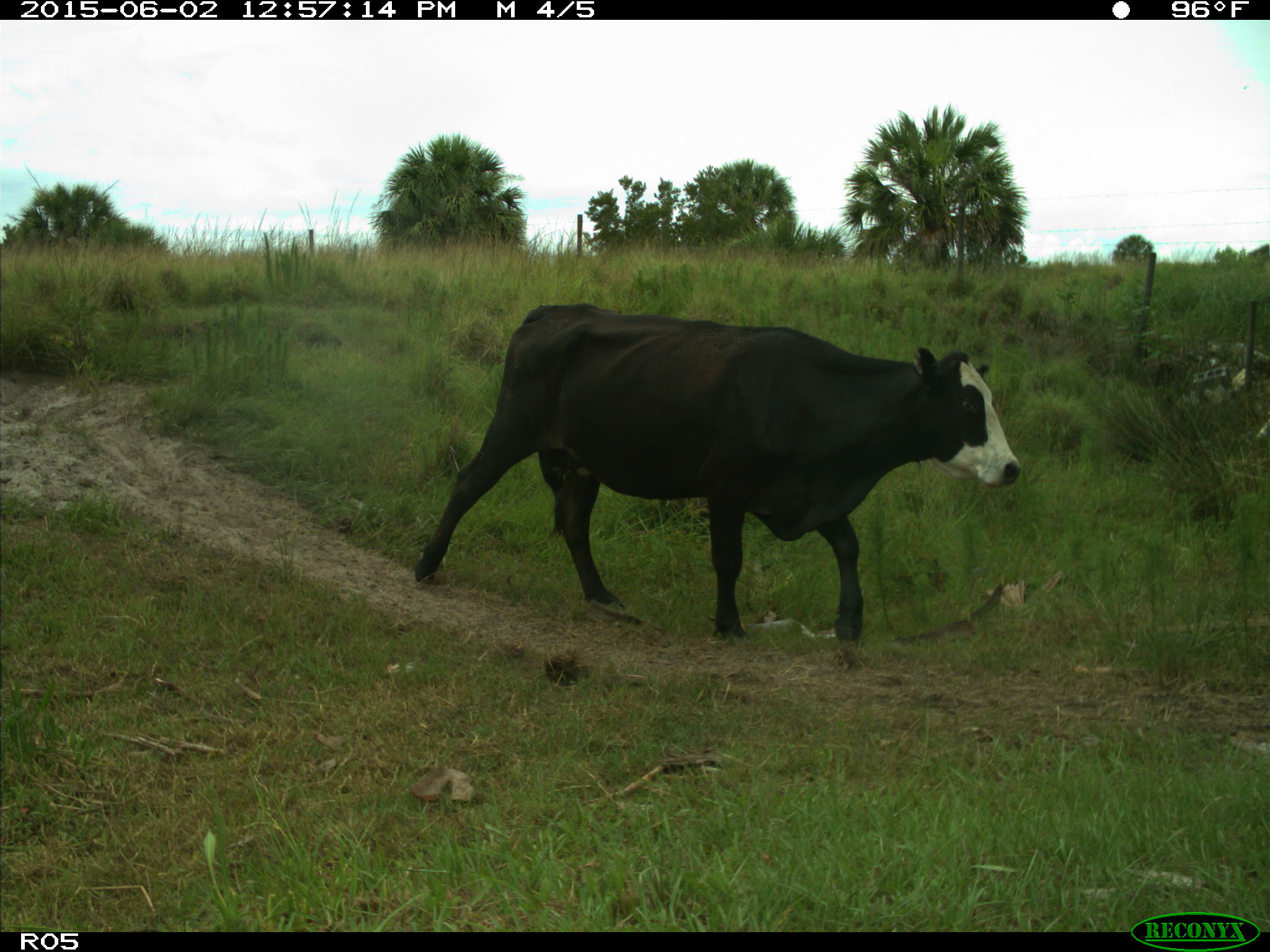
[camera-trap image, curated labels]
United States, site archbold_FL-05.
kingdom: Animalia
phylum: Chordata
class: Mammalia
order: Artiodactyla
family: Bovidae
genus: Bos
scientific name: Bos taurus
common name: domestic cow